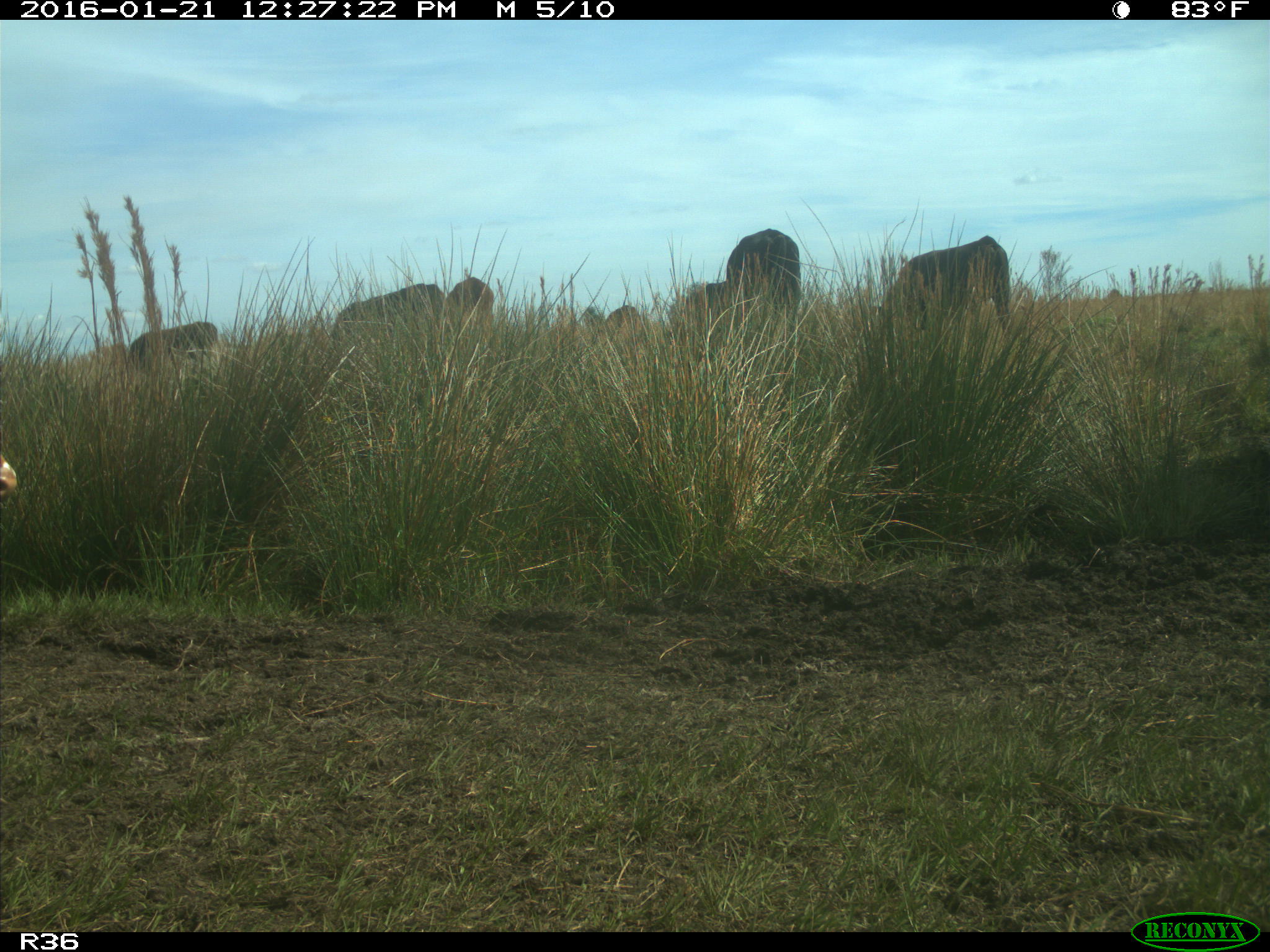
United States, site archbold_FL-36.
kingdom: Animalia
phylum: Chordata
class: Mammalia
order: Artiodactyla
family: Bovidae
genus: Bos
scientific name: Bos taurus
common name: domestic cow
Bos taurus (domestic cow).